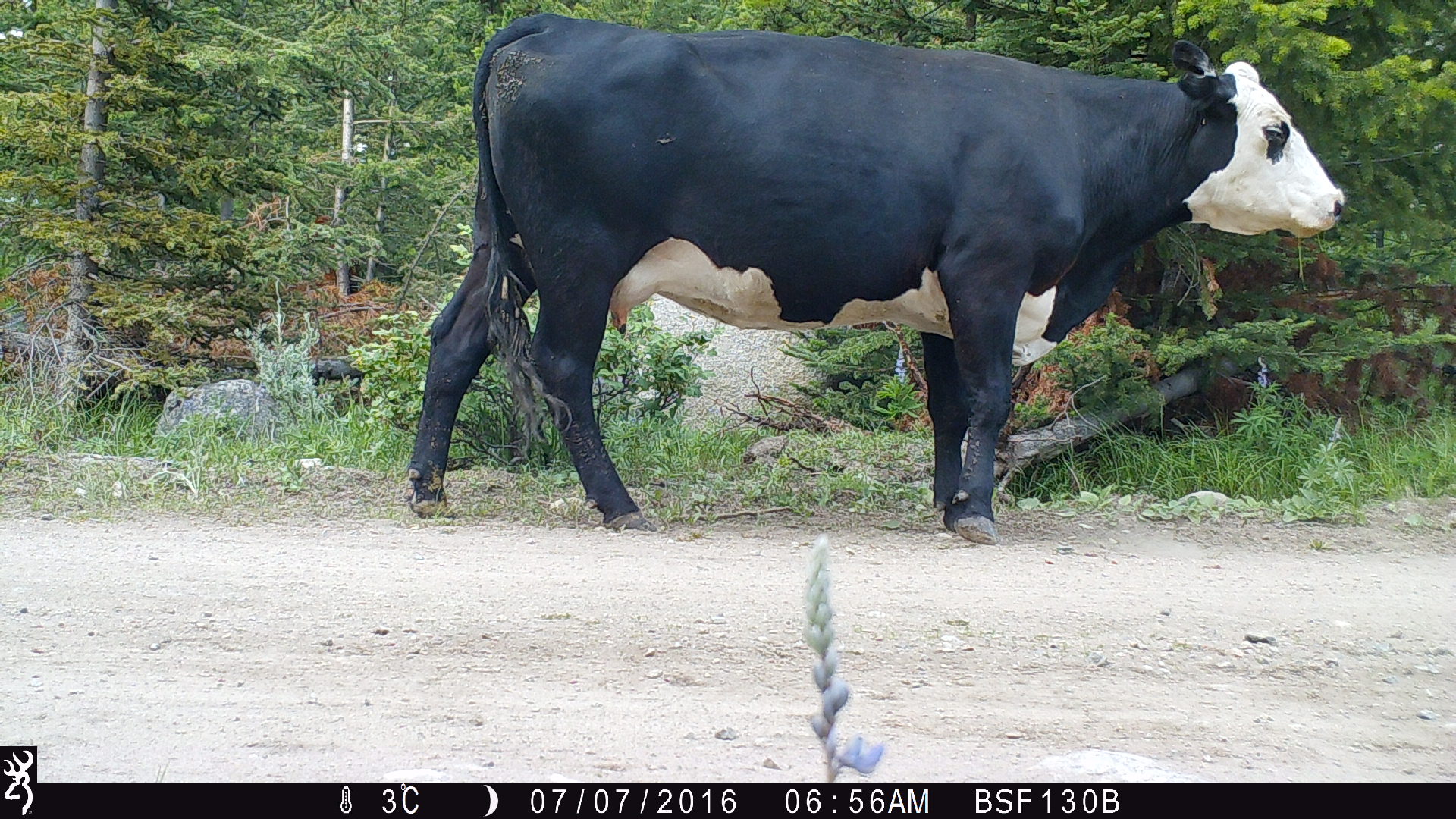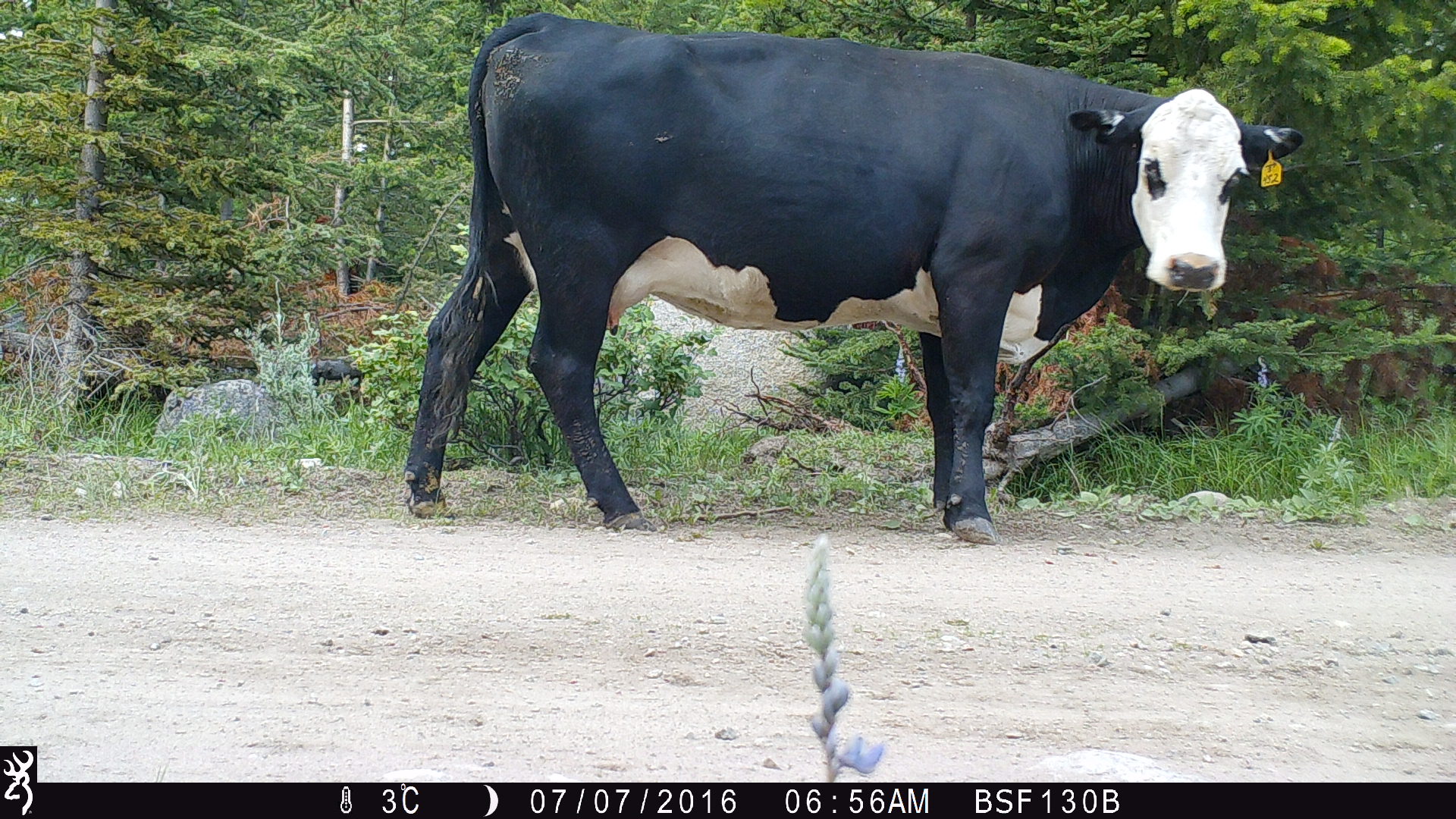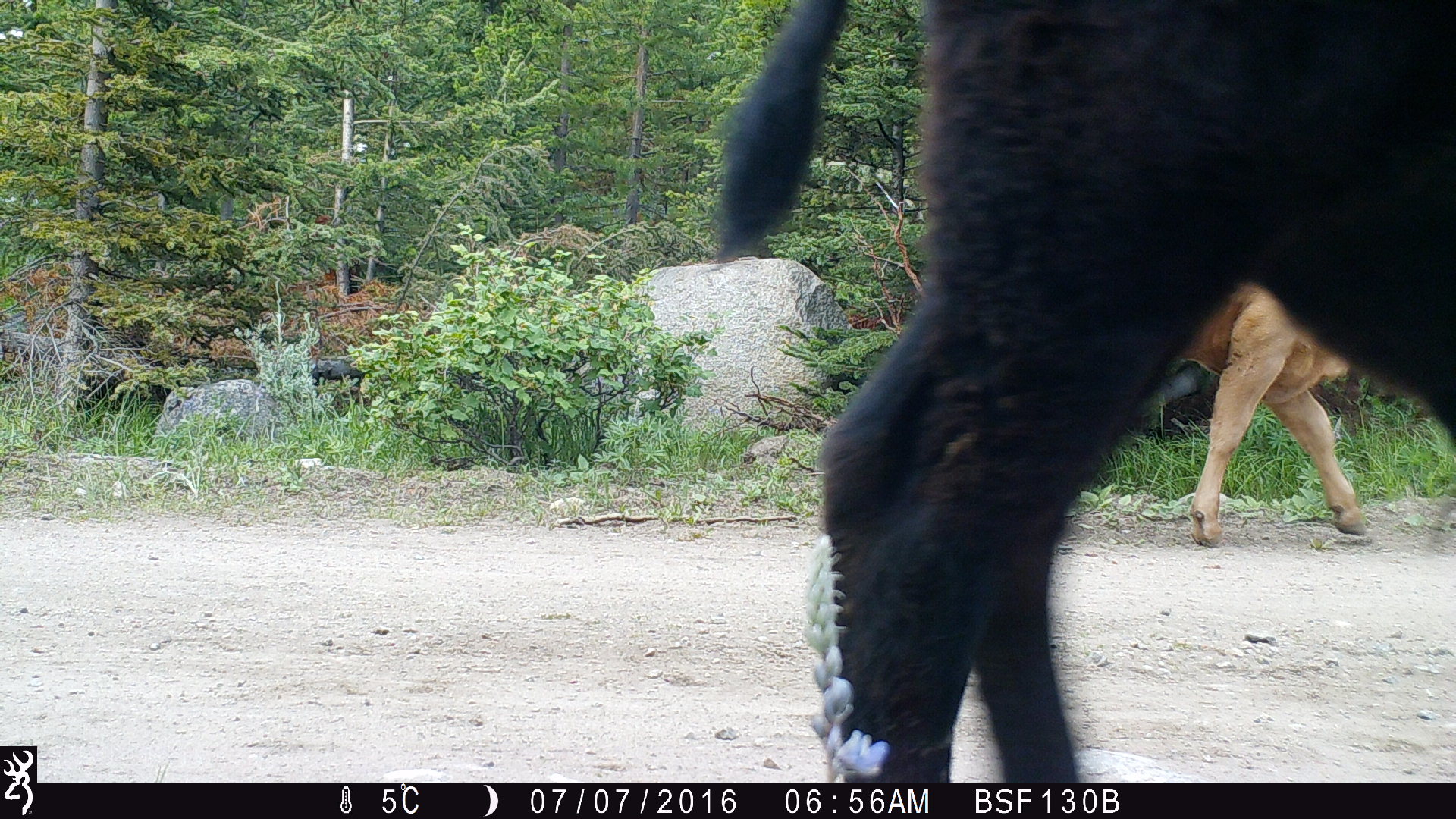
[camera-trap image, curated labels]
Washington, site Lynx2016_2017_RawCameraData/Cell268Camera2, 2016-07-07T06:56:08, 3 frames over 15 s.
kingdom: Animalia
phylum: Chordata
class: Mammalia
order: Artiodactyla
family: Bovidae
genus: Bos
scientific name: Bos taurus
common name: domestic cattle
Domestic cattle (Bos taurus). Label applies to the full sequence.